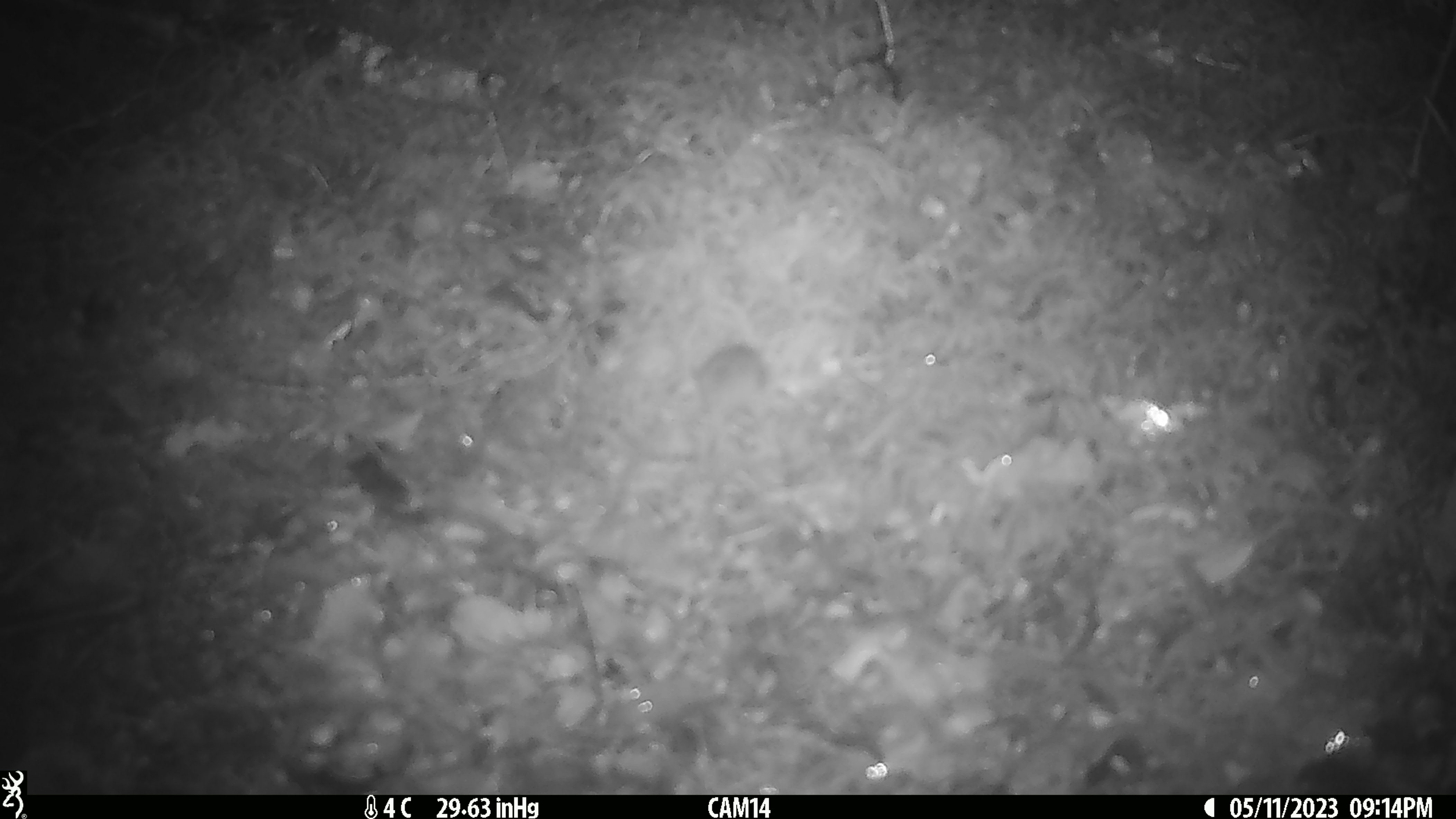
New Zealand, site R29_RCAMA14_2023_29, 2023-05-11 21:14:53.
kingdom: Animalia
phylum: Chordata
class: Mammalia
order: Rodentia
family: Muridae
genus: Mus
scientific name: Mus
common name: mouse